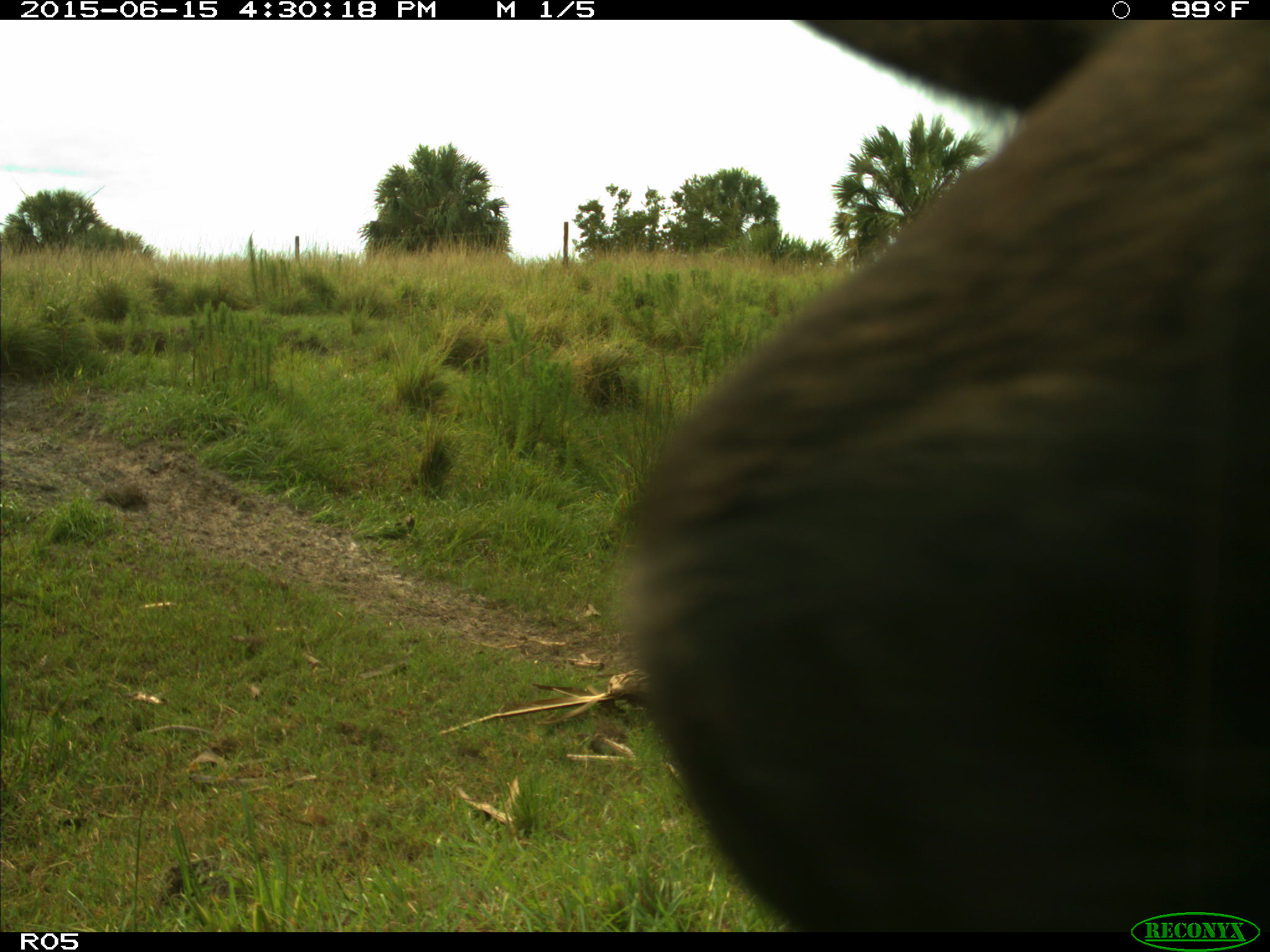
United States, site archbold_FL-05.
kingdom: Animalia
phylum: Chordata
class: Mammalia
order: Artiodactyla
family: Bovidae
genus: Bos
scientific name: Bos taurus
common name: domestic cow